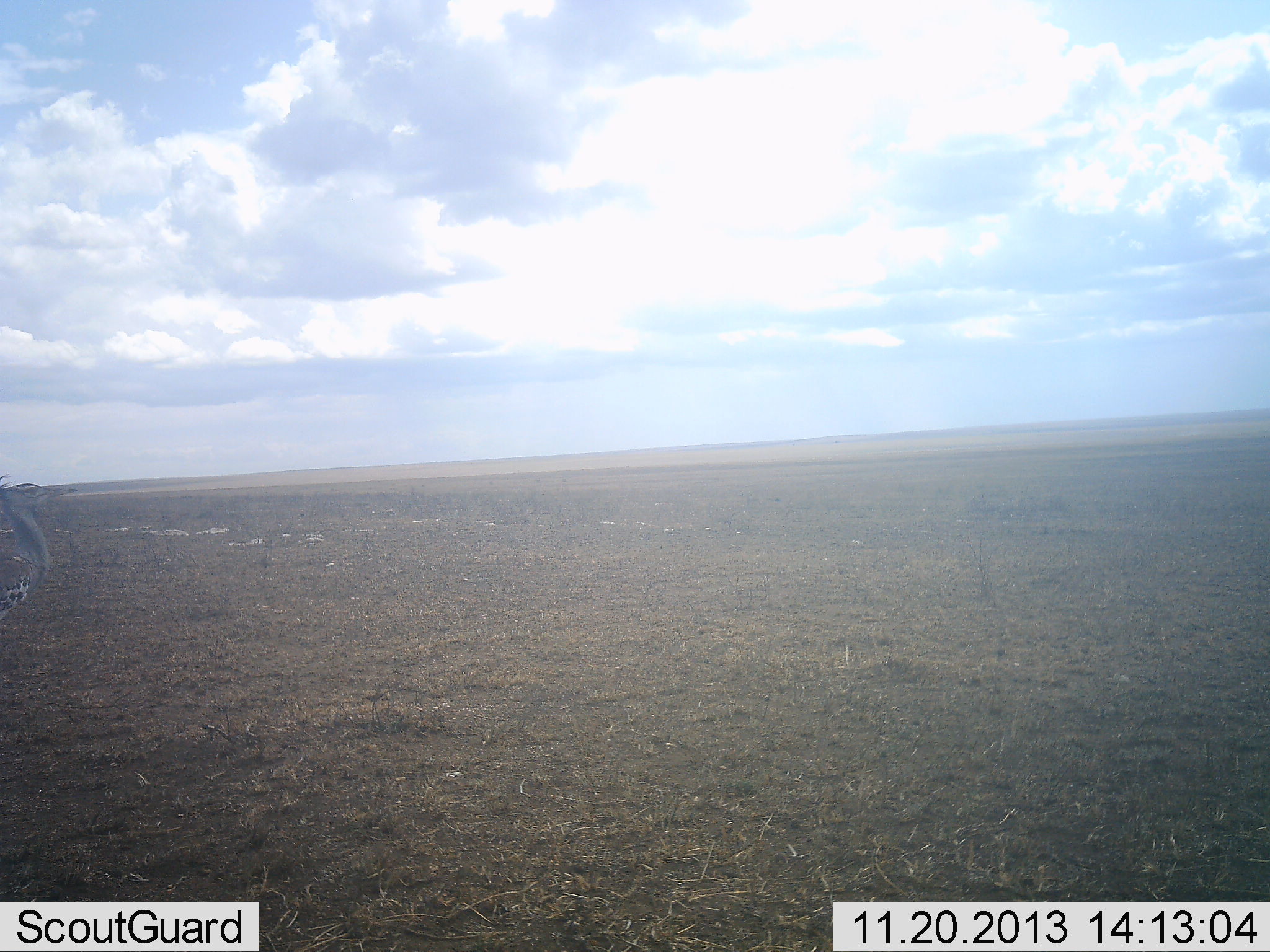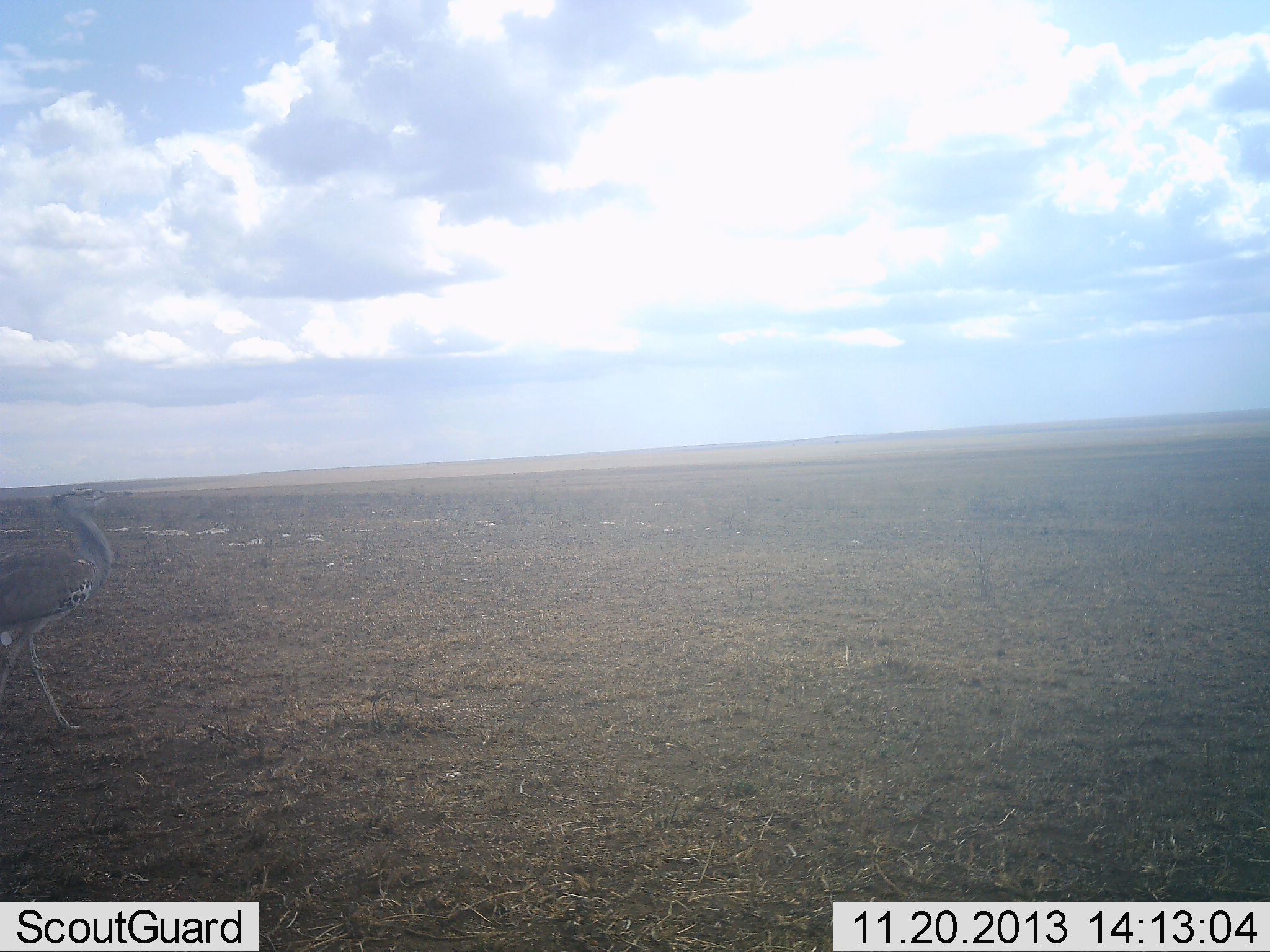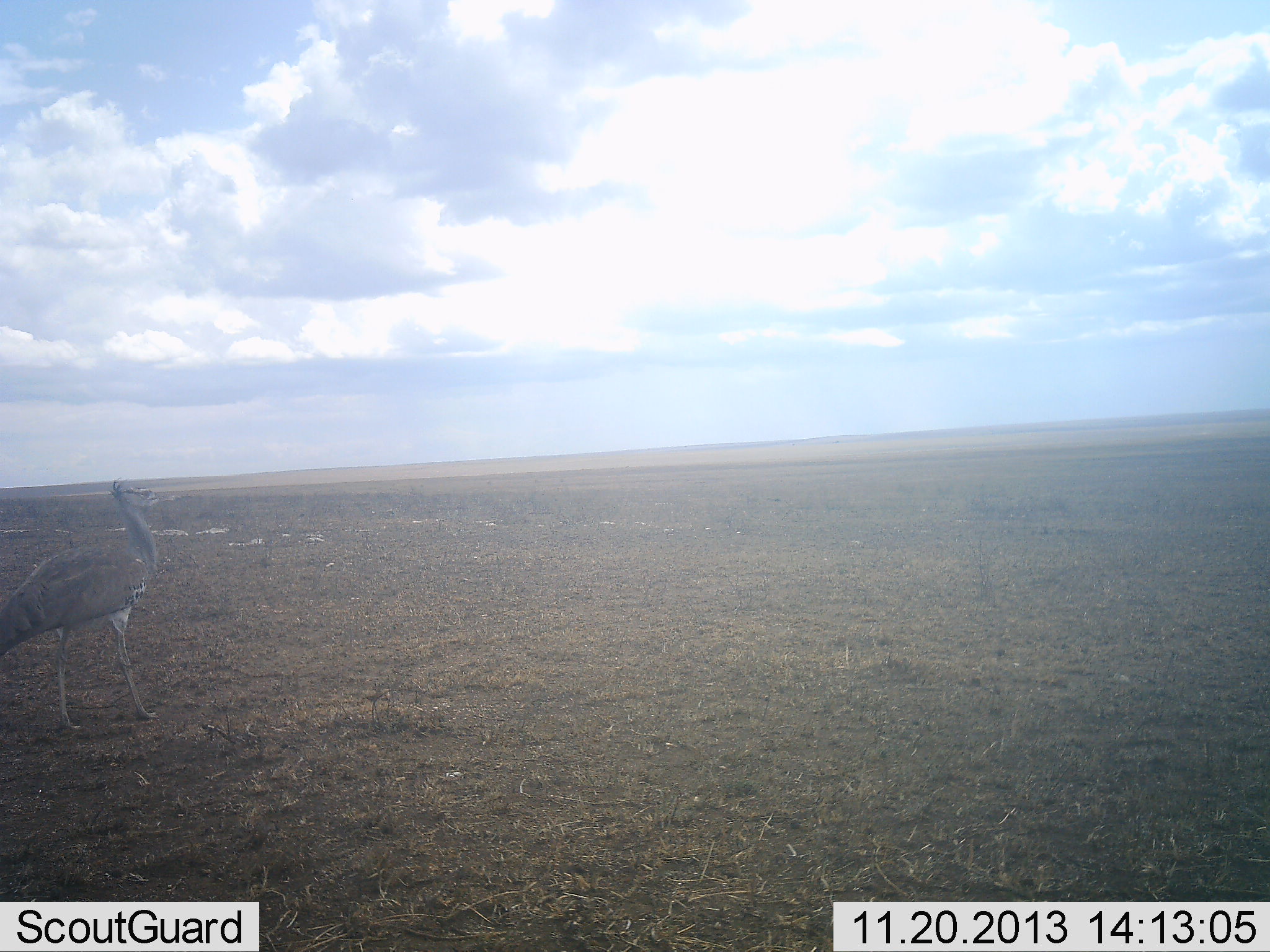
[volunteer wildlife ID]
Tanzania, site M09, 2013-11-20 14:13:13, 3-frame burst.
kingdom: Animalia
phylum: Chordata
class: Aves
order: Otidiformes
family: Otididae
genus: Ardeotis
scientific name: Ardeotis kori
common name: kori bustard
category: koribustard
Koribustard (kori bustard) (Ardeotis kori), count 1. Behavior (volunteer vote fractions): standing 0%, resting 0%, moving 100%, interacting 0%. Young present (vote fraction): 0%. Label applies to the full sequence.